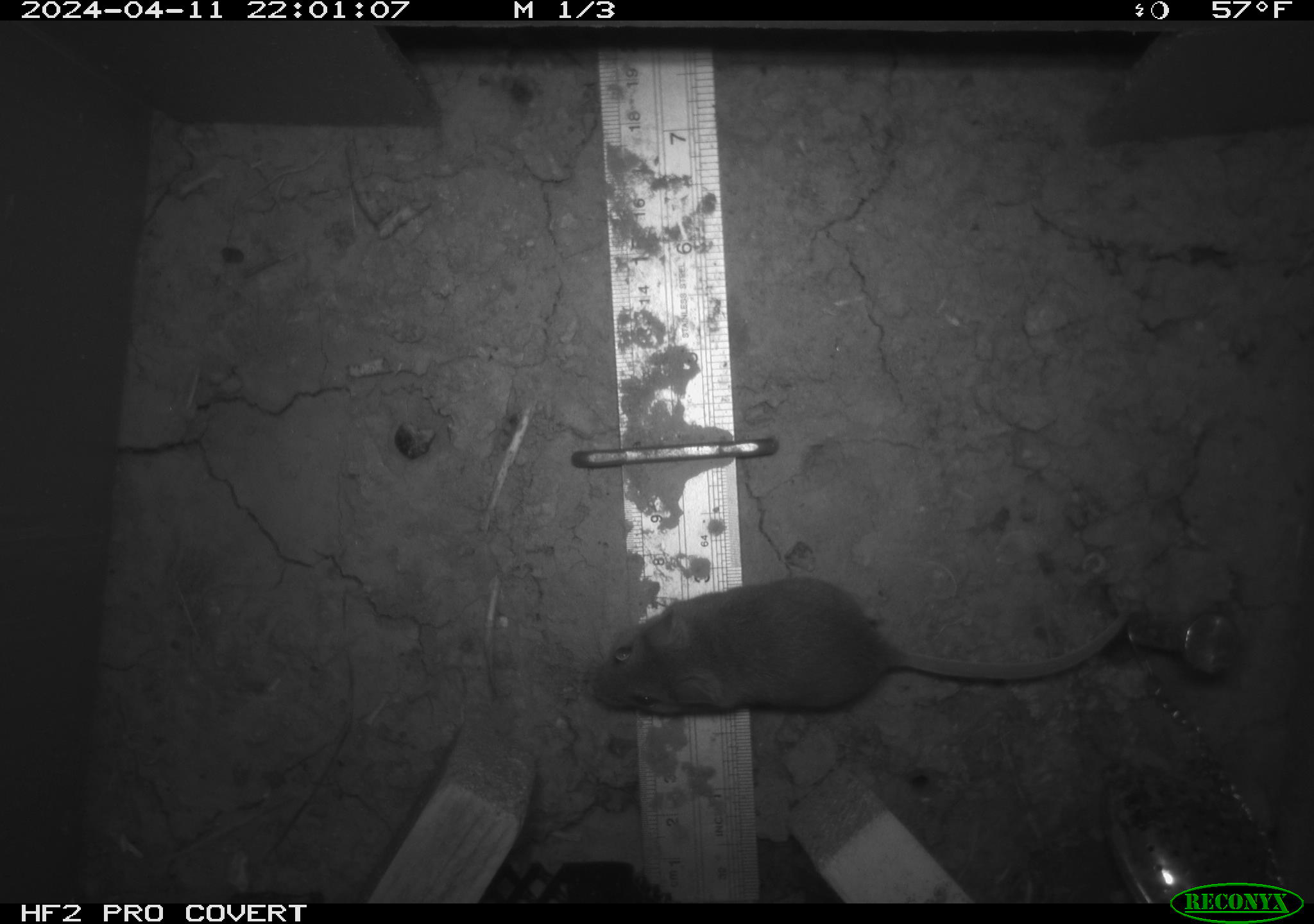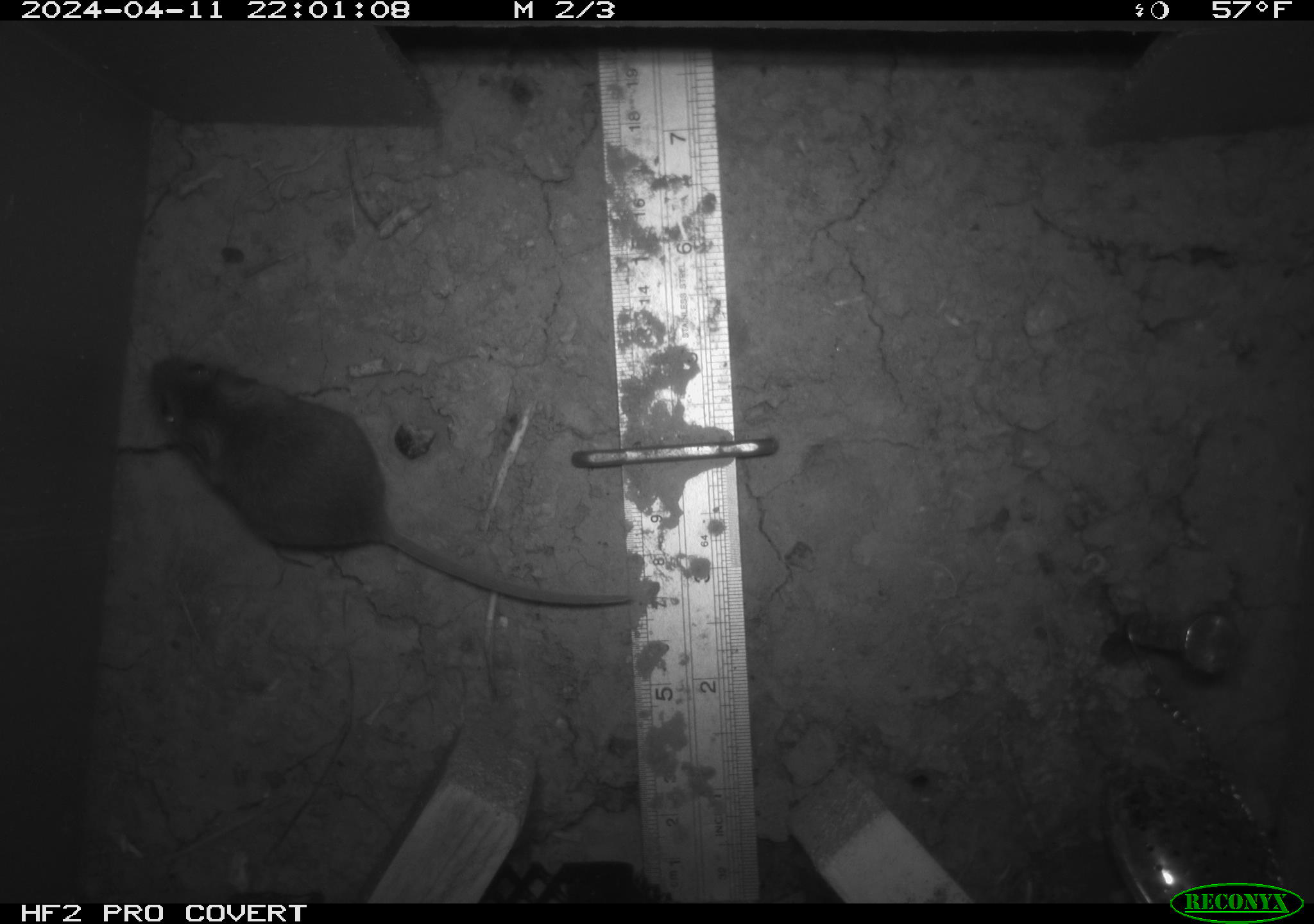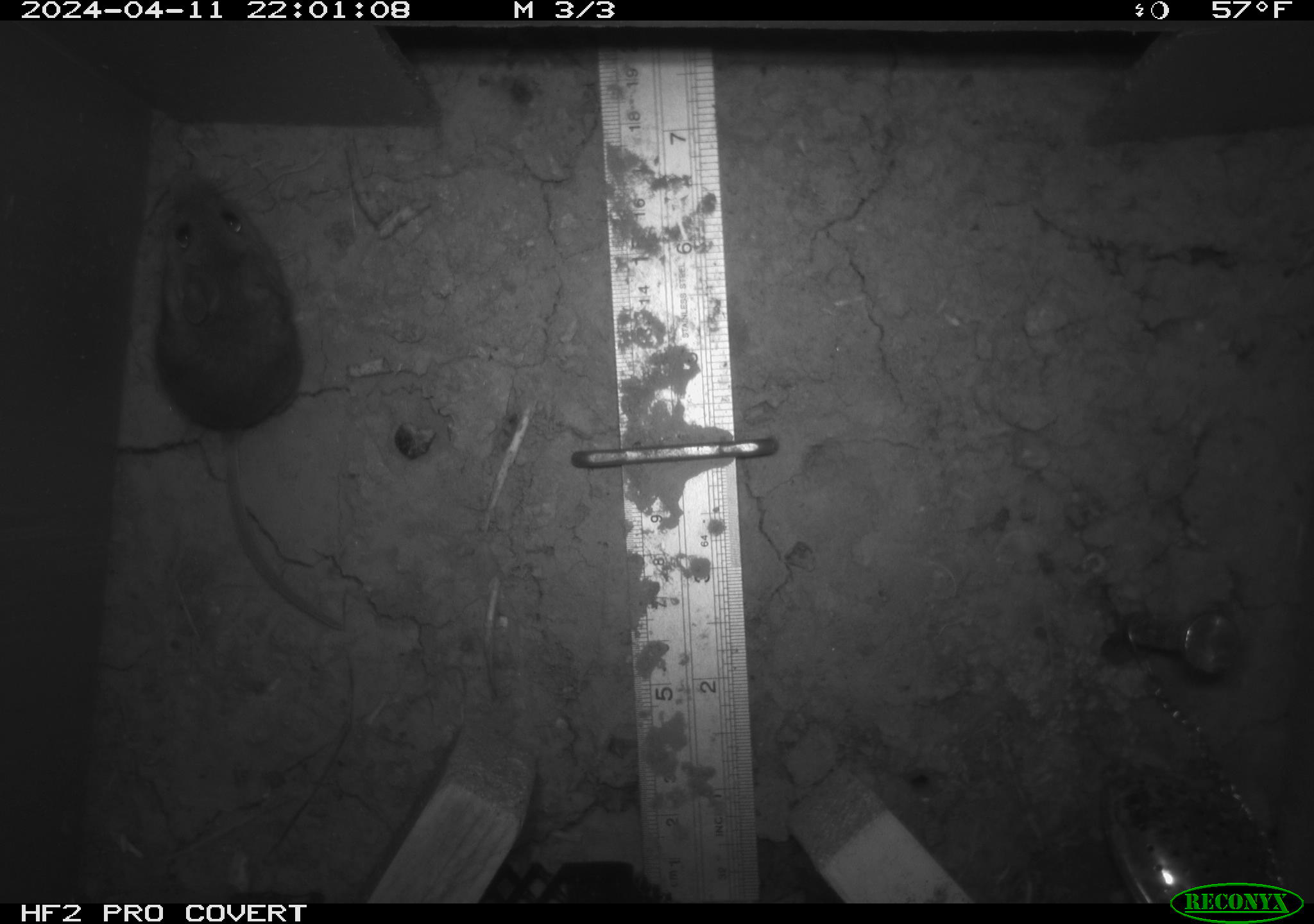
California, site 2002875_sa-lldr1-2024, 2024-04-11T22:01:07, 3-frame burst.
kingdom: Animalia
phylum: Chordata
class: Mammalia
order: Rodentia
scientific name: Rodentia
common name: mouse species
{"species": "mouse species (Rodentia)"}